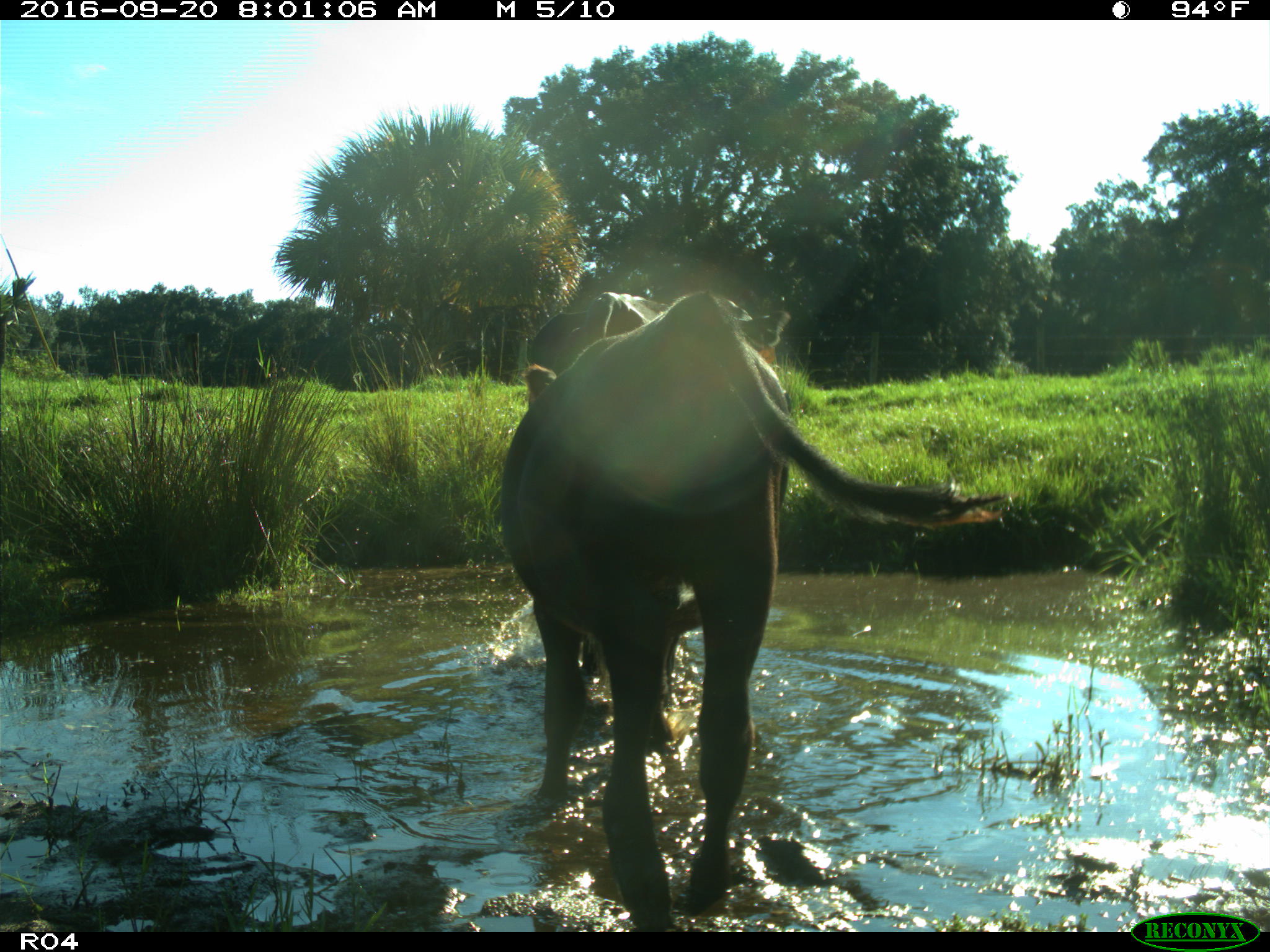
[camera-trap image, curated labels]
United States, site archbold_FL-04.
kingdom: Animalia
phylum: Chordata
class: Mammalia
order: Artiodactyla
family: Bovidae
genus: Bos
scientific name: Bos taurus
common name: domestic cow